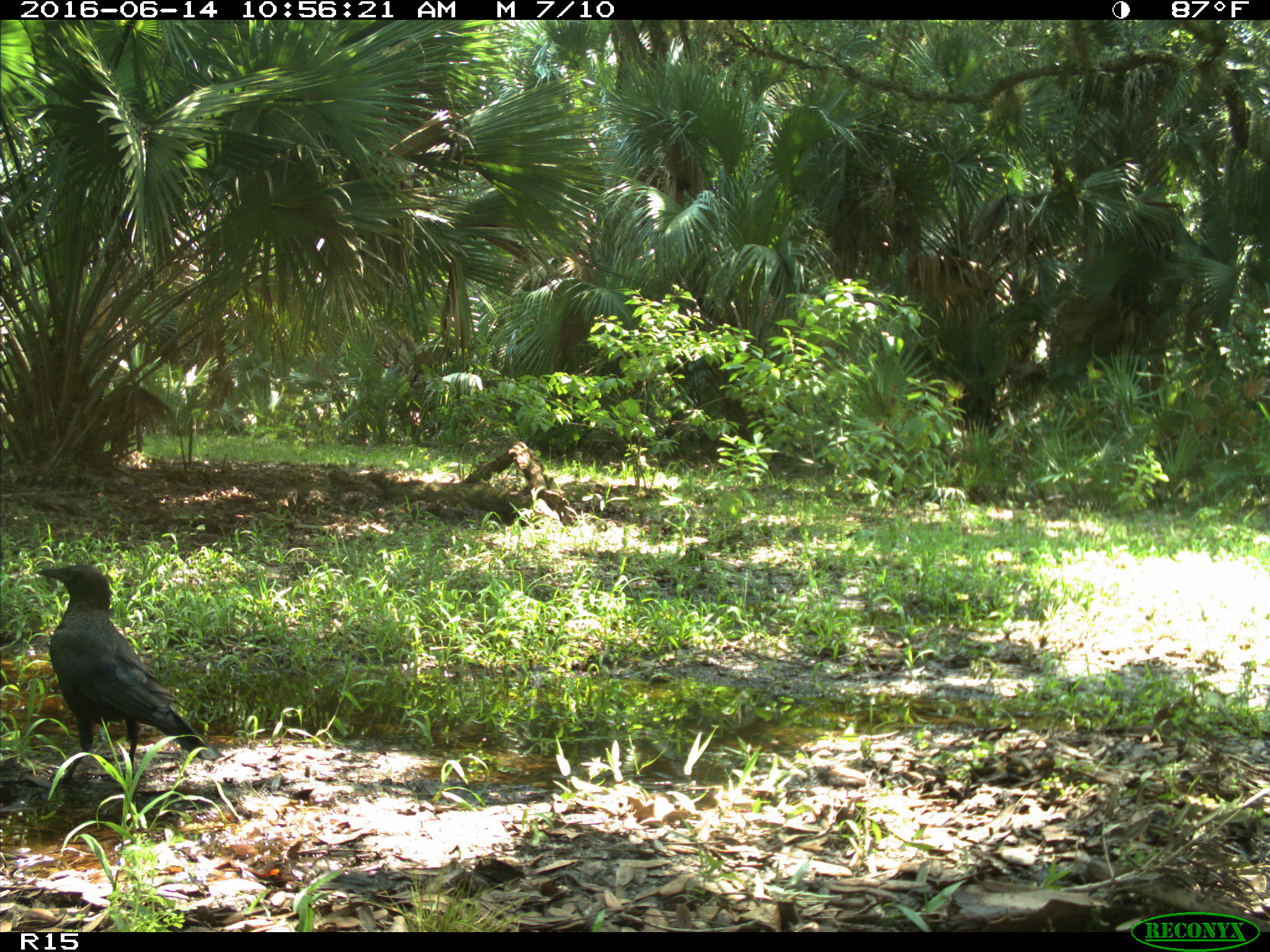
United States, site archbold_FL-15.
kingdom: Animalia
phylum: Chordata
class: Aves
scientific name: Aves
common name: birds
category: unidentified bird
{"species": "unidentified bird (birds) (Aves)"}